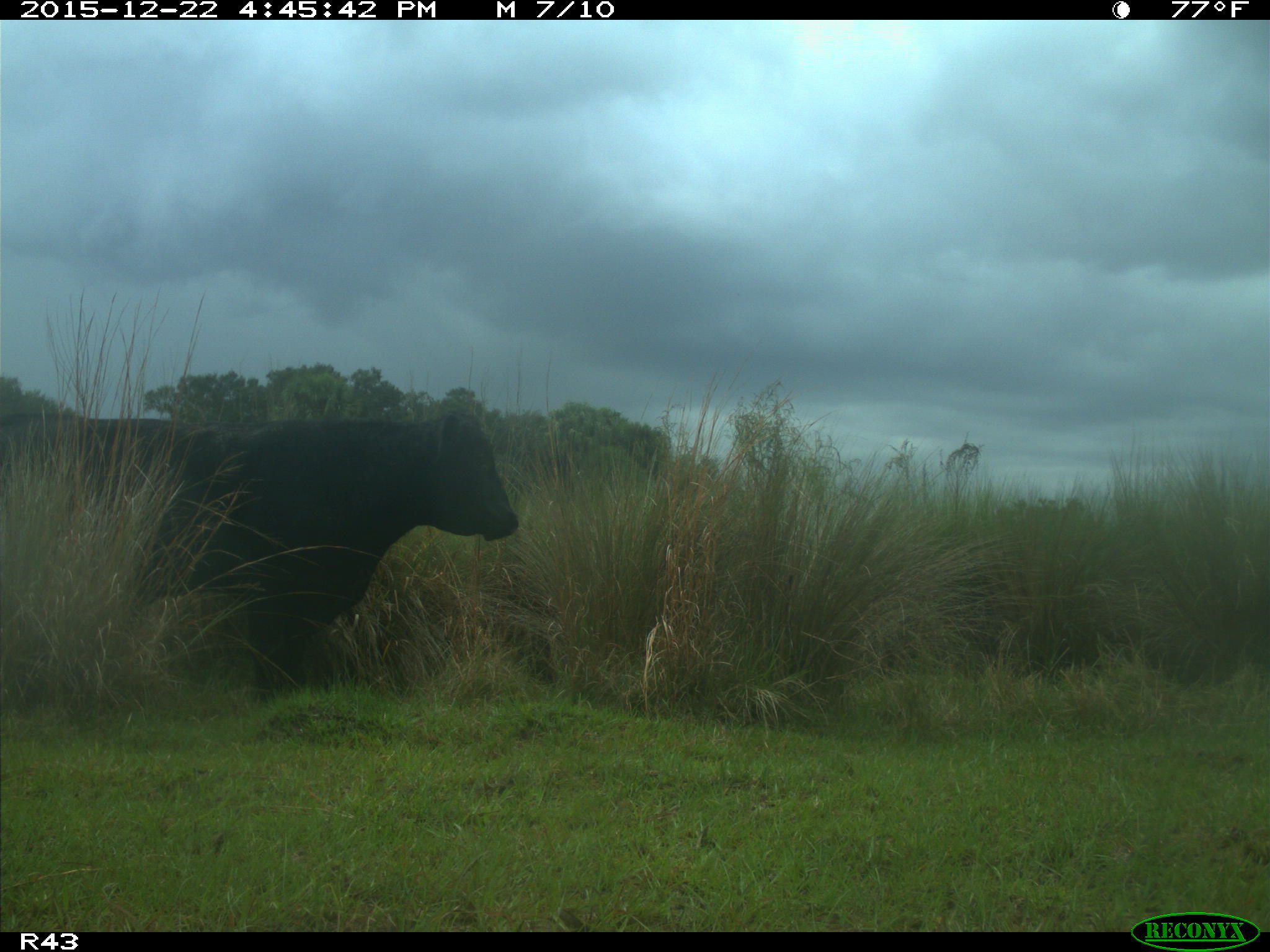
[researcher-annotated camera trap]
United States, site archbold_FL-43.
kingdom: Animalia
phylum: Chordata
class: Mammalia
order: Artiodactyla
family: Bovidae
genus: Bos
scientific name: Bos taurus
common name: domestic cow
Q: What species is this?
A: Bos taurus (domestic cow).